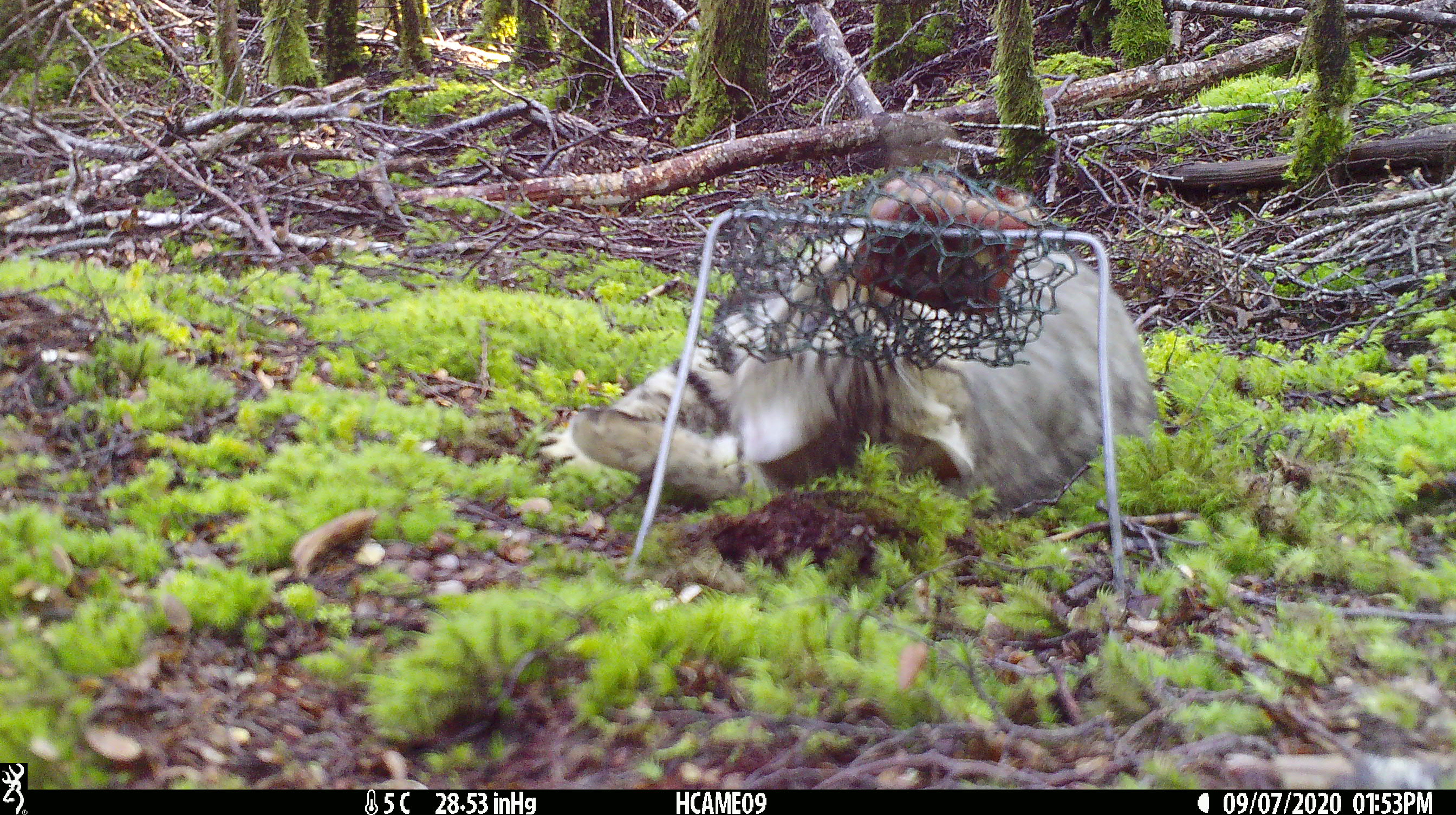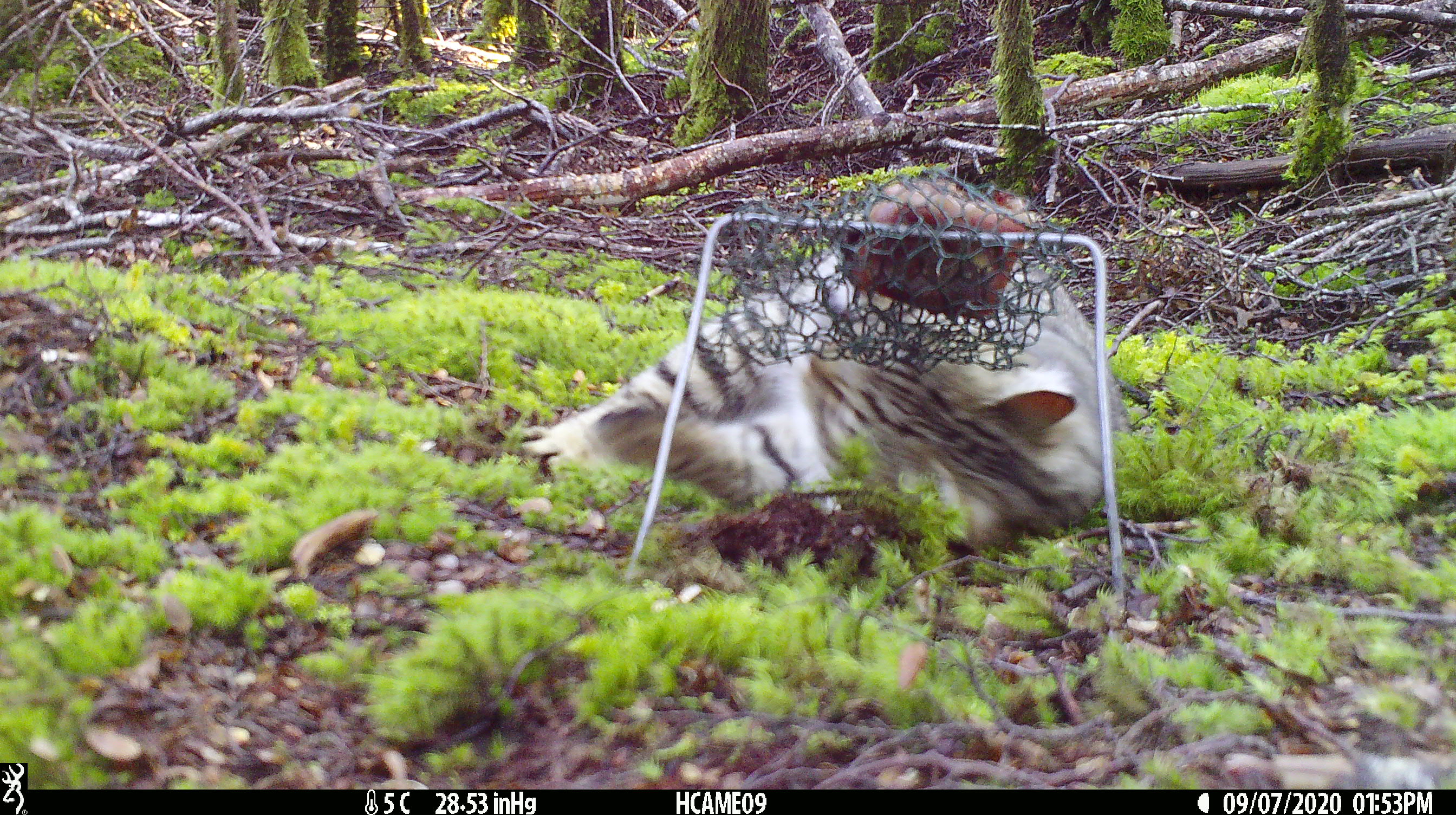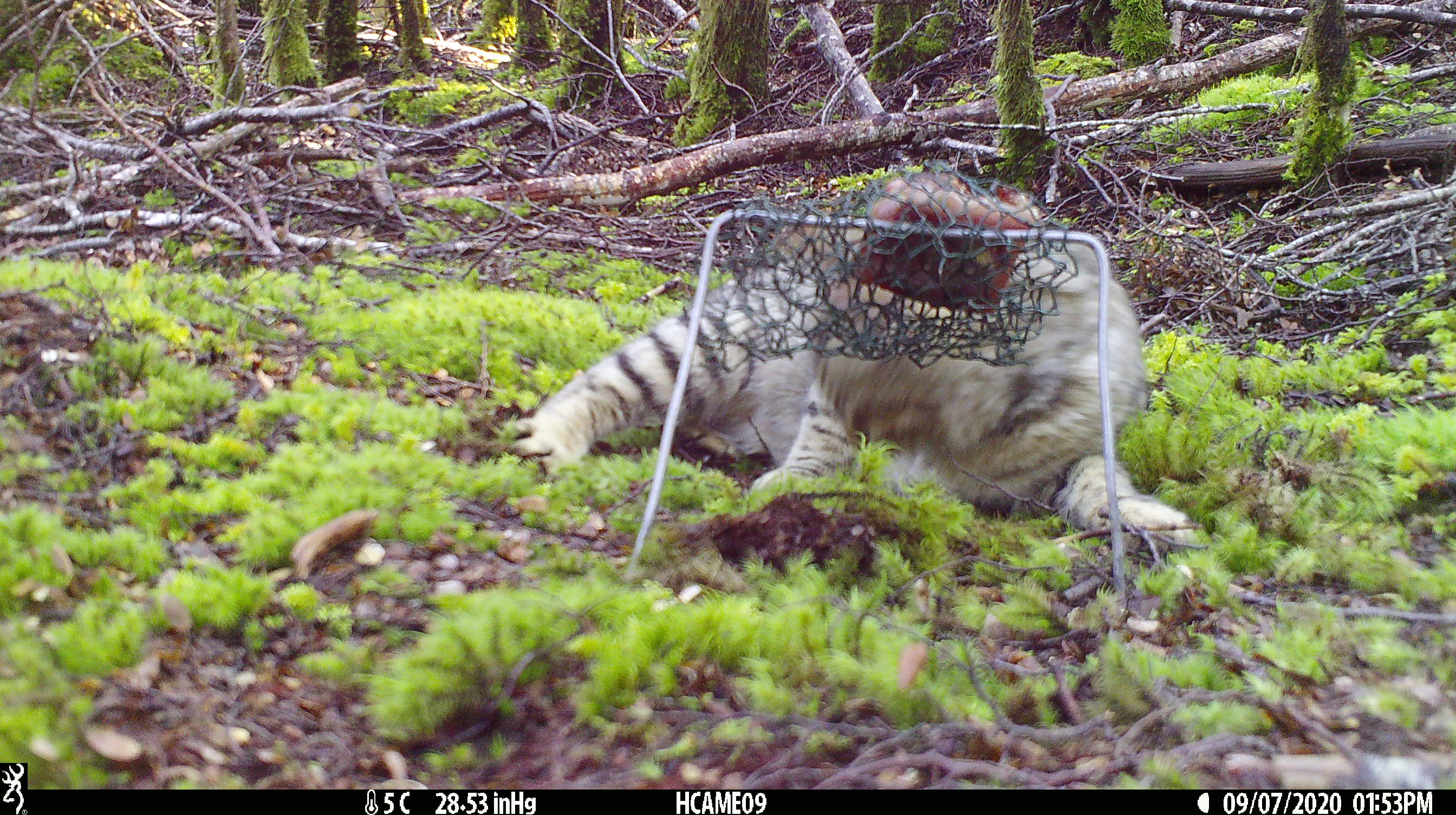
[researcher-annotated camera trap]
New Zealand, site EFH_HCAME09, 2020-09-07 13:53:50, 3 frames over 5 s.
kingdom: Animalia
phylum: Chordata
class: Mammalia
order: Carnivora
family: Felidae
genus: Felis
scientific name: Felis catus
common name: domestic cat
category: cat